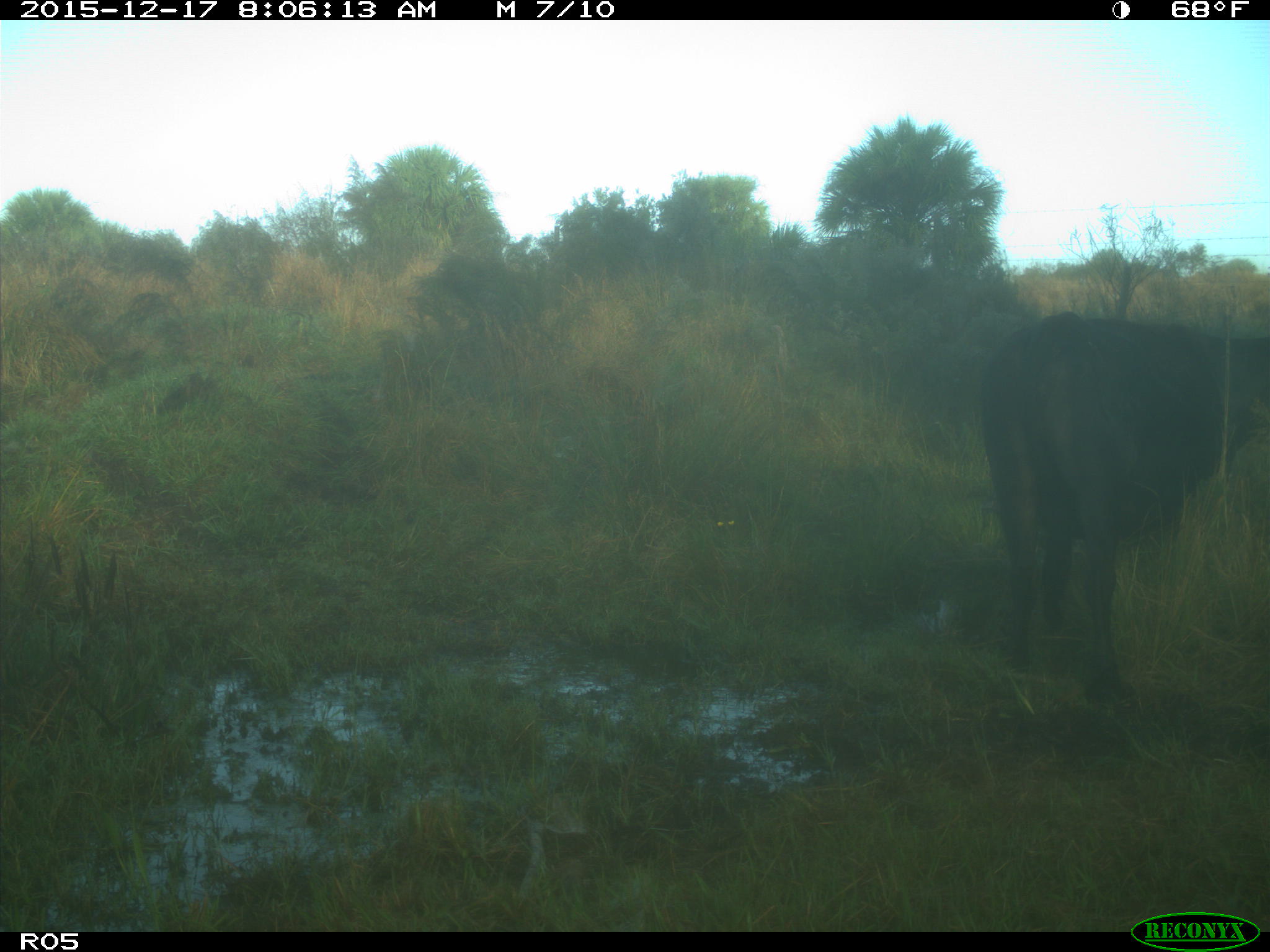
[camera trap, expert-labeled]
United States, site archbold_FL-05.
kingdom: Animalia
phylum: Chordata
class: Mammalia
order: Artiodactyla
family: Bovidae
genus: Bos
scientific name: Bos taurus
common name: domestic cow